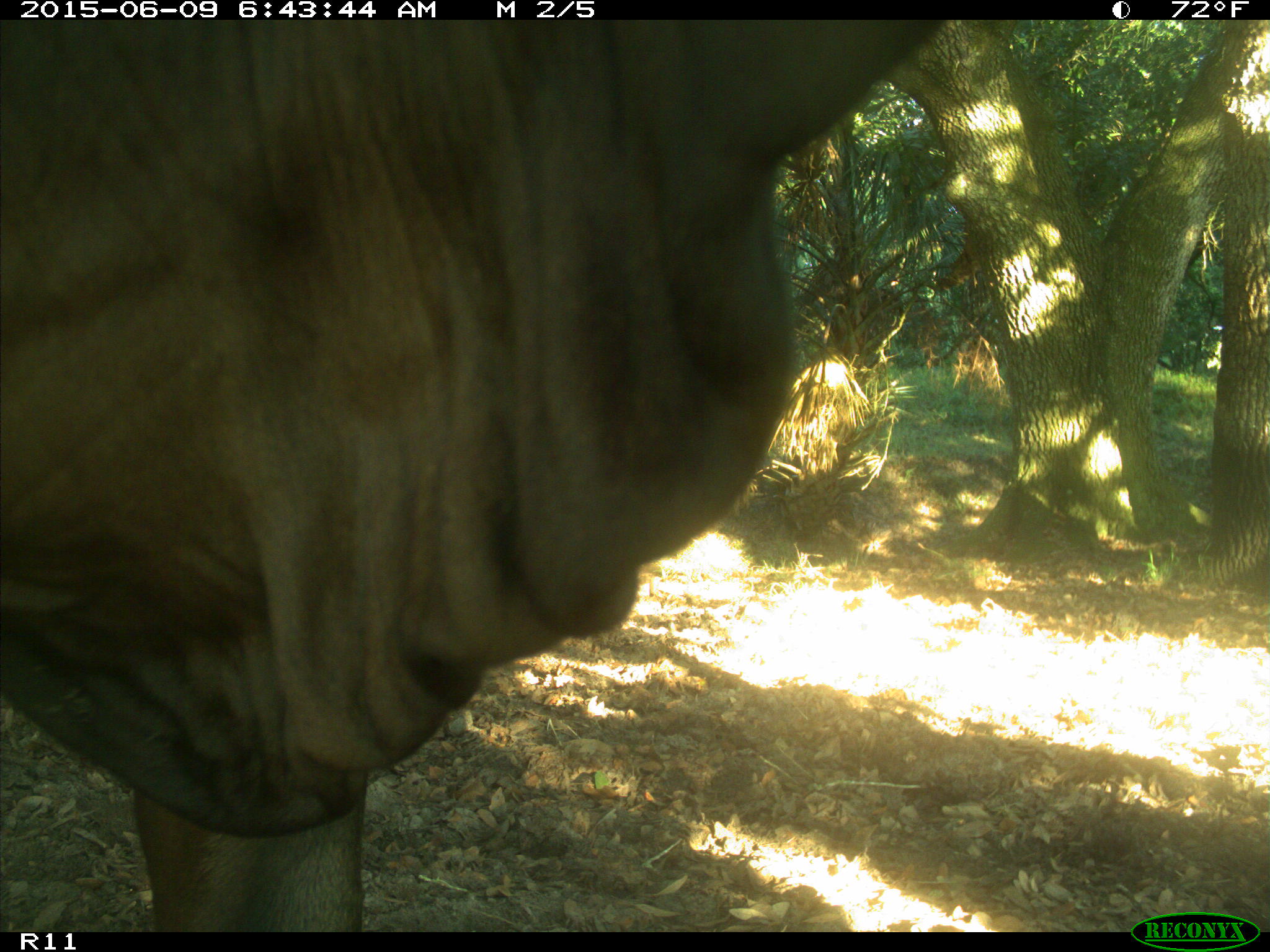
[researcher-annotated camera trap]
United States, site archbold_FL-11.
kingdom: Animalia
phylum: Chordata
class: Mammalia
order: Artiodactyla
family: Bovidae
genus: Bos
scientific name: Bos taurus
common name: domestic cow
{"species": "Bos taurus (domestic cow)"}